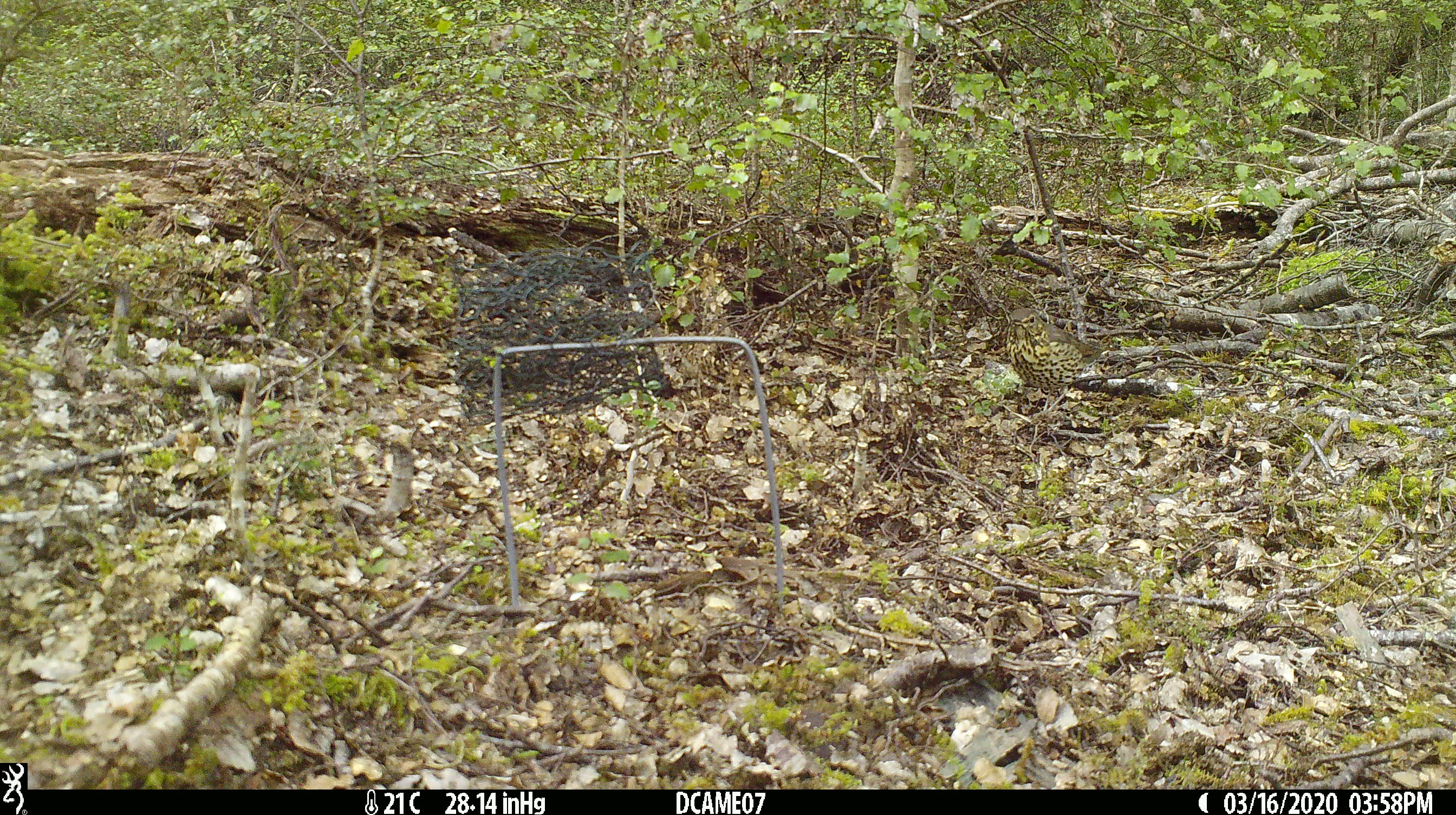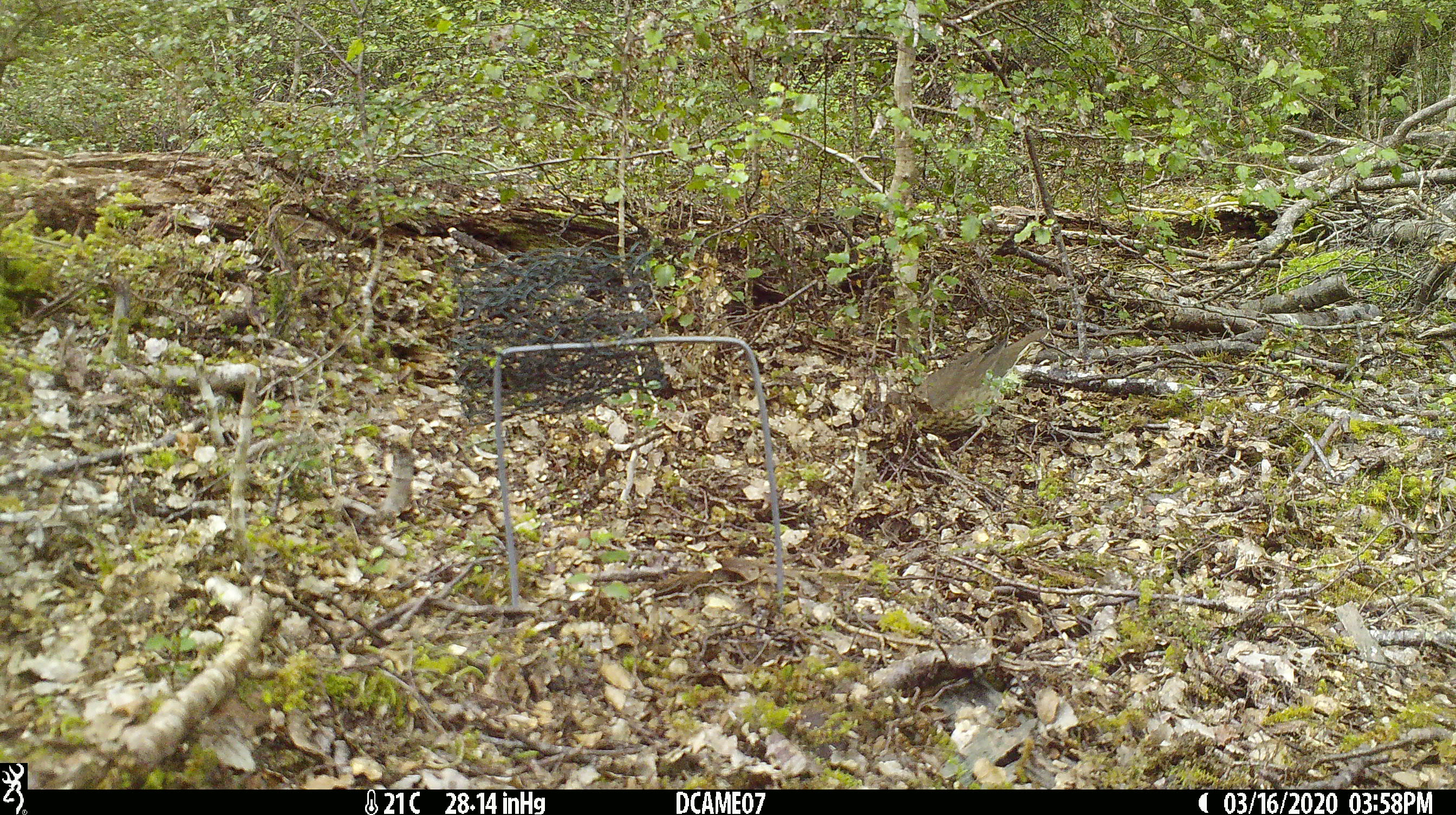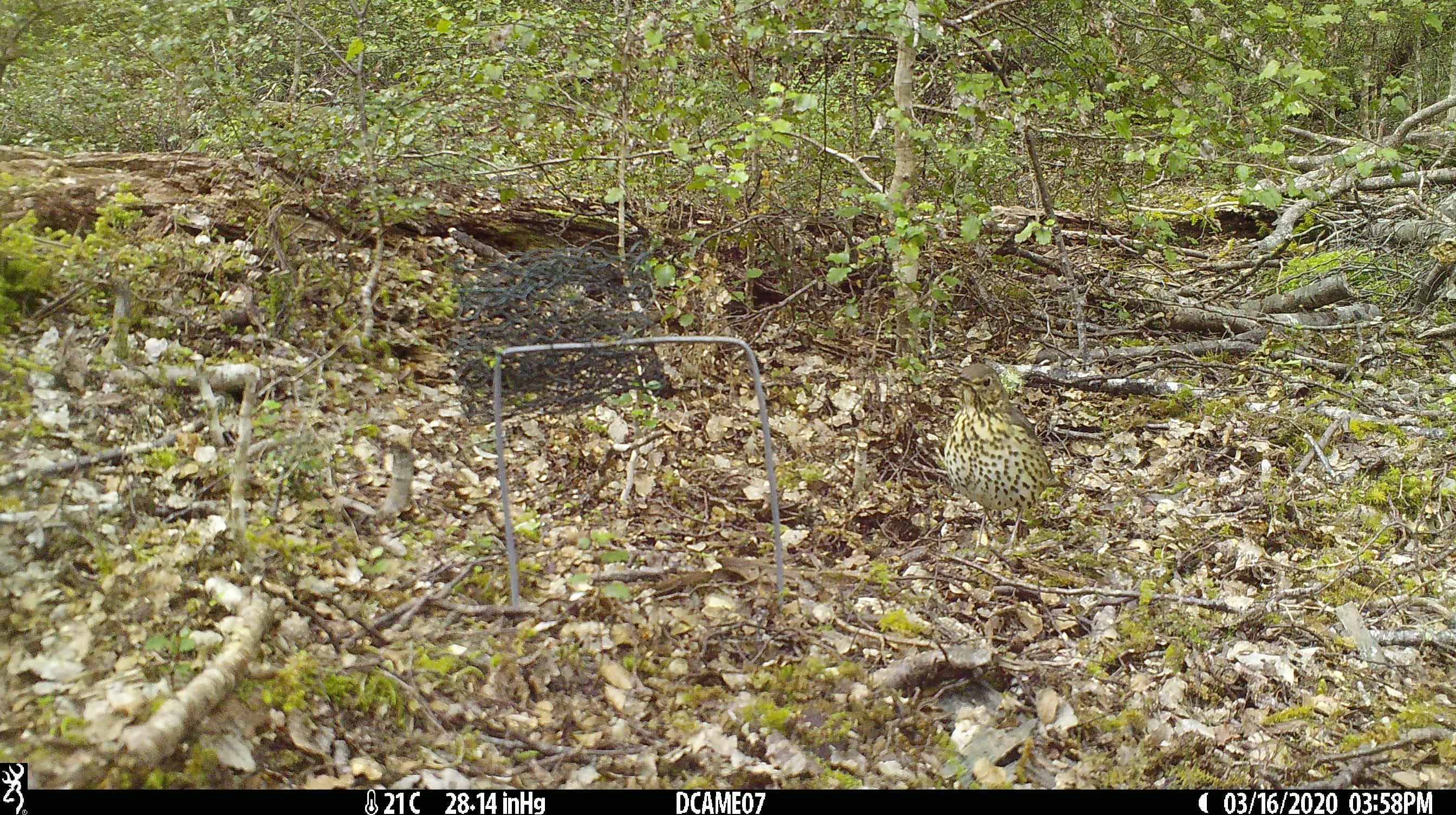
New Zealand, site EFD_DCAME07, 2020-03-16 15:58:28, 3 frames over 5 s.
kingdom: Animalia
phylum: Chordata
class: Aves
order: Passeriformes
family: Turdidae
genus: Turdus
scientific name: Turdus philomelos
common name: song thrush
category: thrush